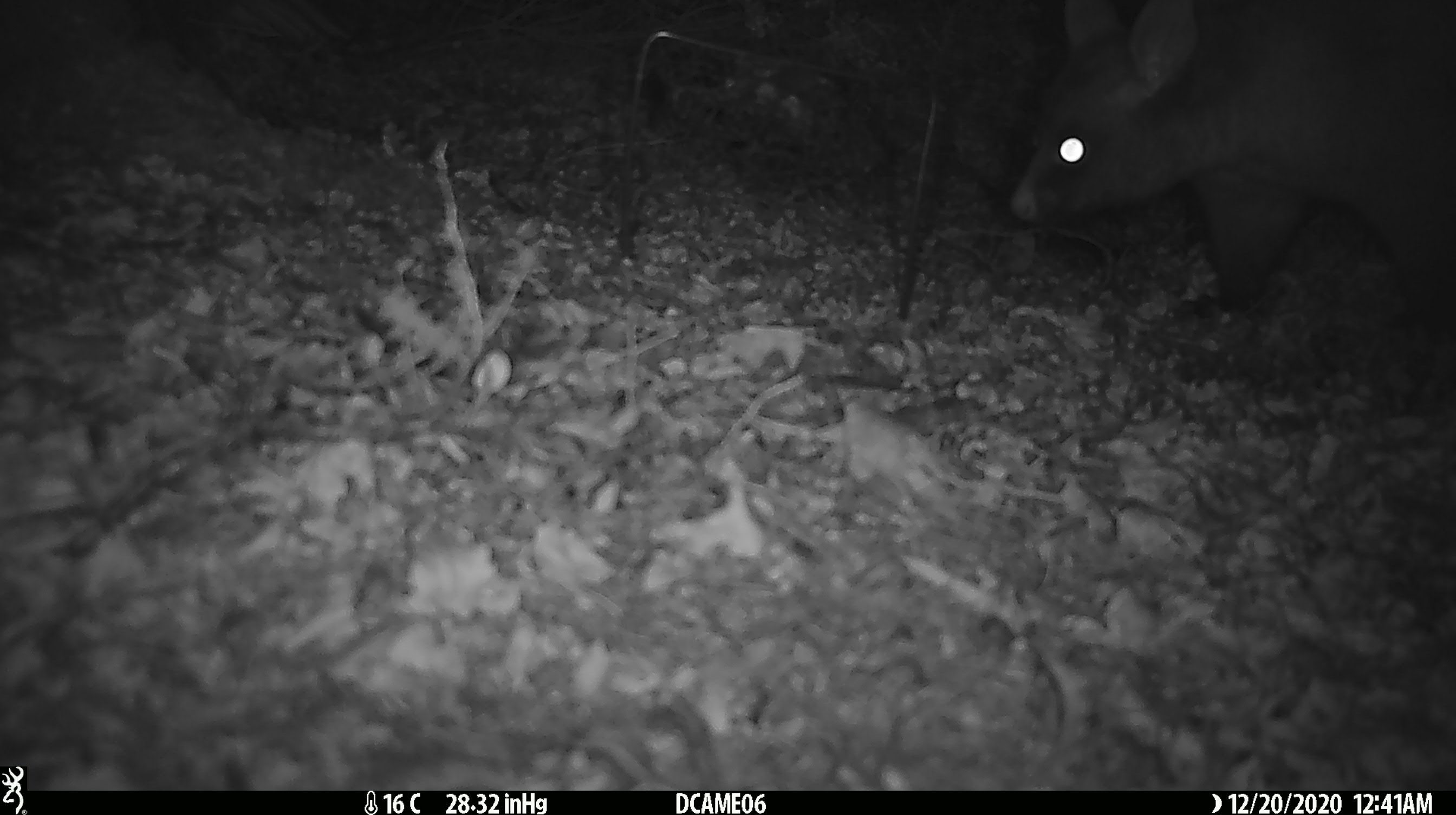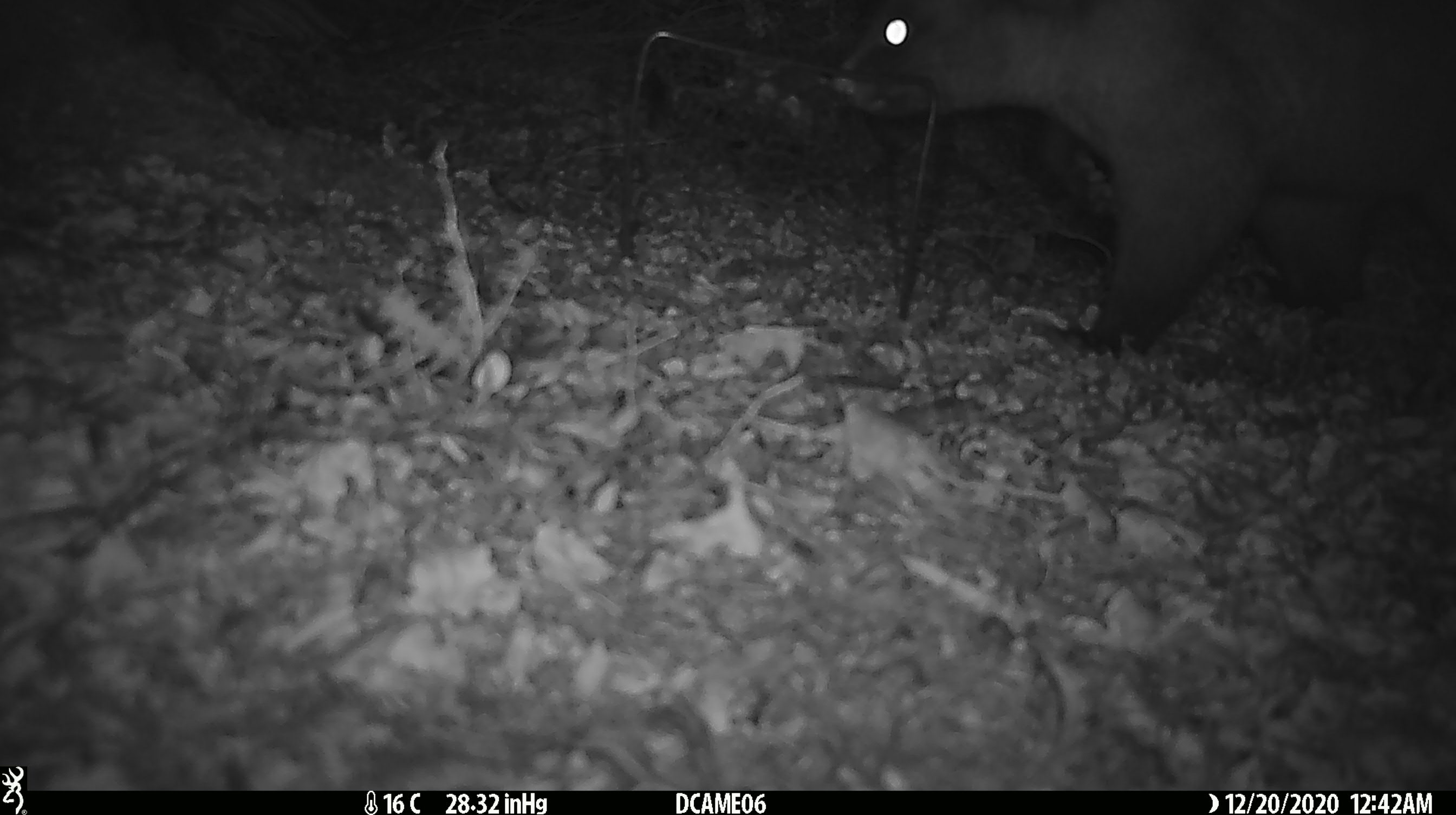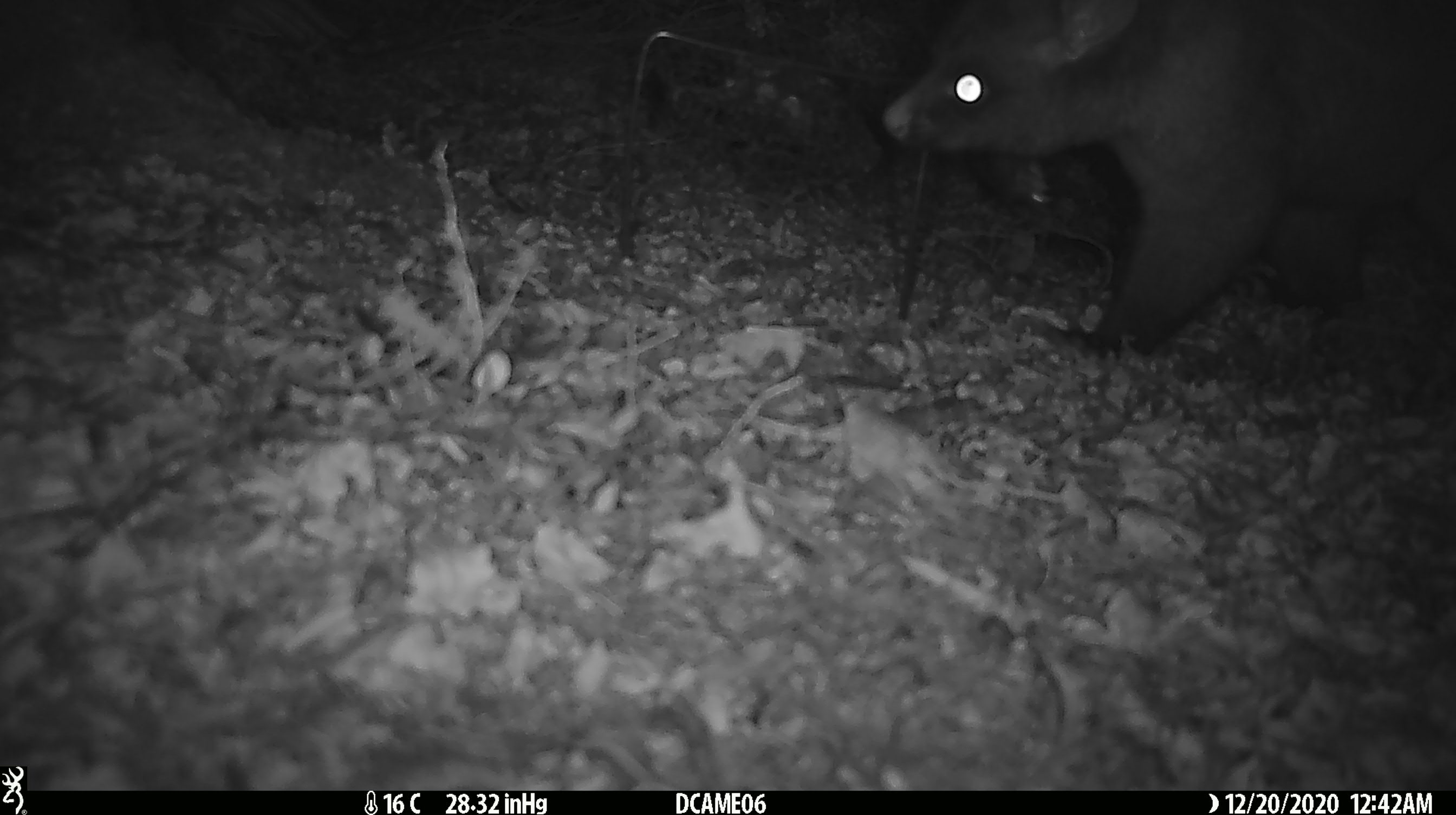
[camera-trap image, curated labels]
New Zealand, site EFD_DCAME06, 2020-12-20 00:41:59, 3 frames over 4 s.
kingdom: Animalia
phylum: Chordata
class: Mammalia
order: Diprotodontia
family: Phalangeridae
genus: Trichosurus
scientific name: Trichosurus vulpecula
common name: common brushtail possum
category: possum